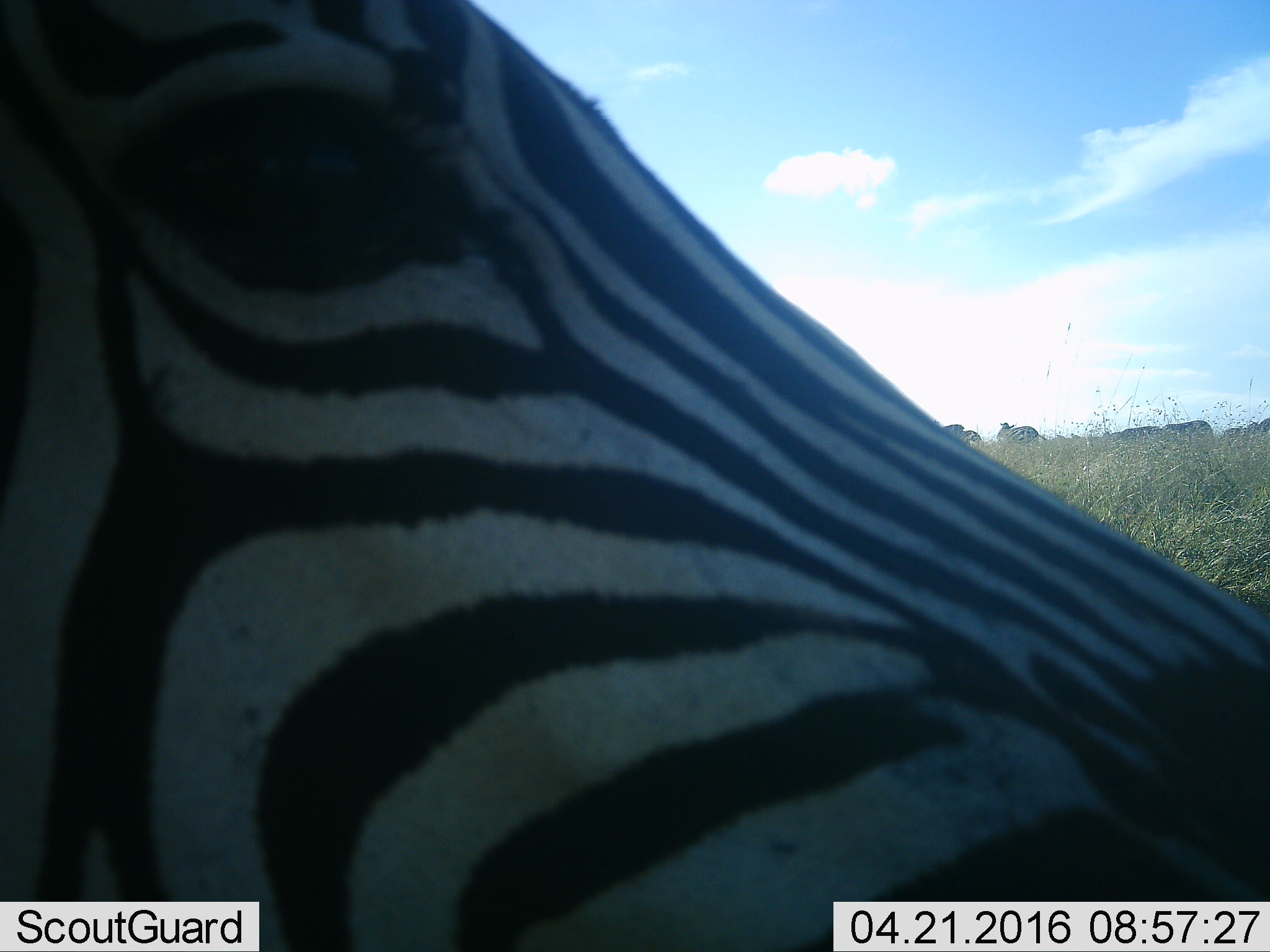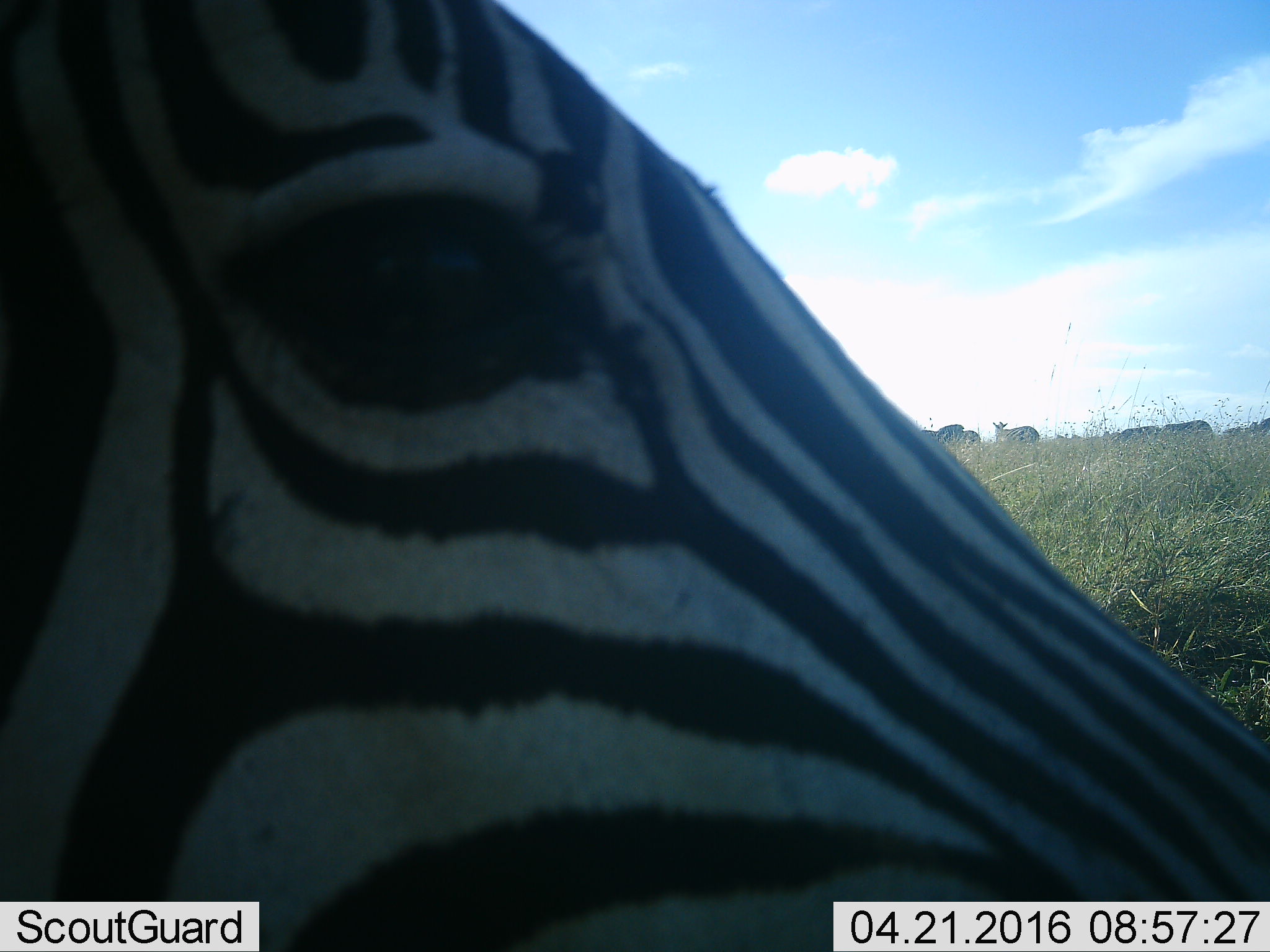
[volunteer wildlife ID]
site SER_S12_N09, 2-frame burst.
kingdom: Animalia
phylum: Chordata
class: Mammalia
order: Perissodactyla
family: Equidae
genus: Equus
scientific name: Equus quagga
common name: plains zebra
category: zebraplains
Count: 11-50.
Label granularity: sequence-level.